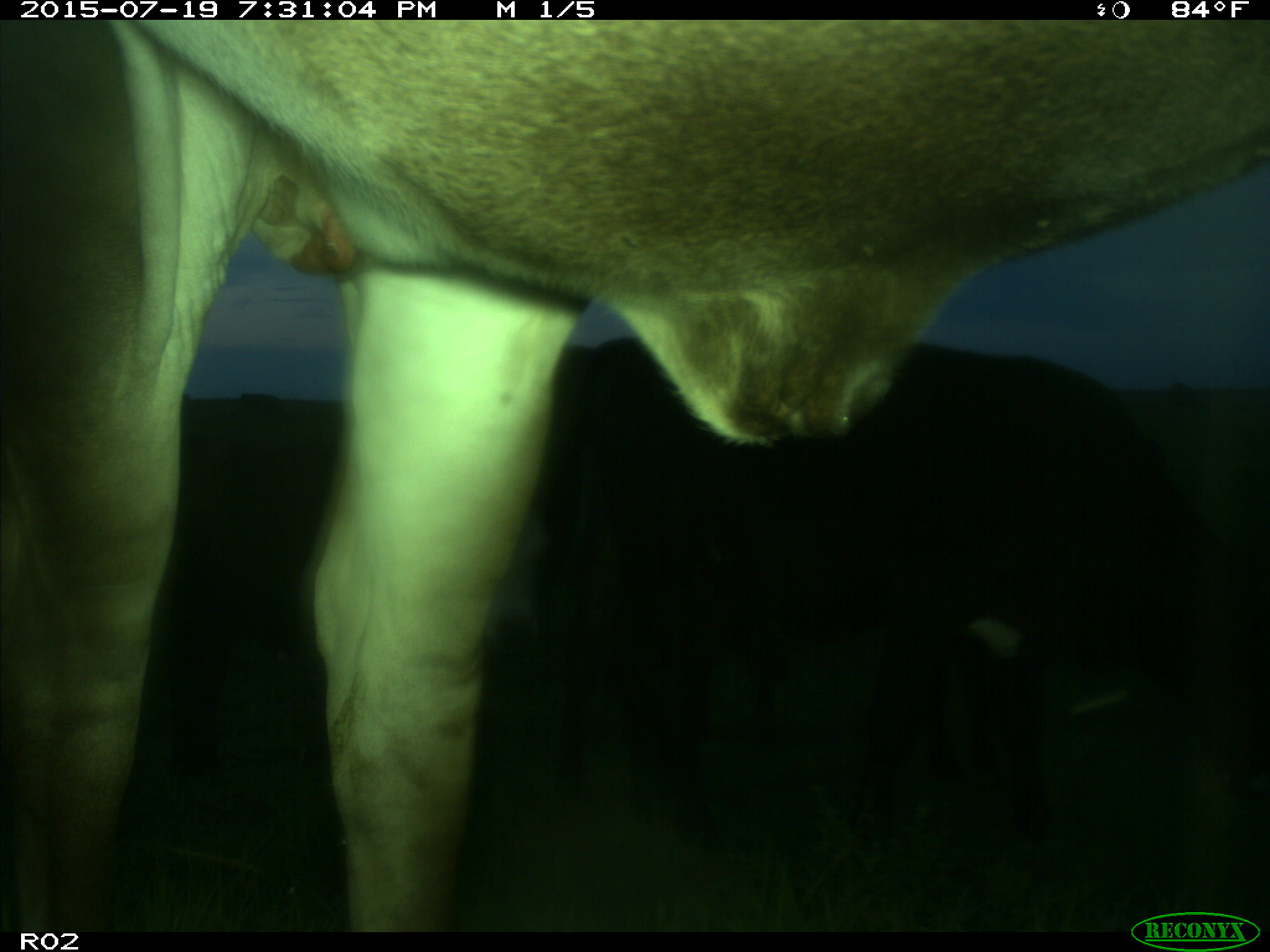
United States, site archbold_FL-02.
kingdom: Animalia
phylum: Chordata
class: Mammalia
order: Artiodactyla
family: Bovidae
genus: Bos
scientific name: Bos taurus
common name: domestic cow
Bos taurus (domestic cow).